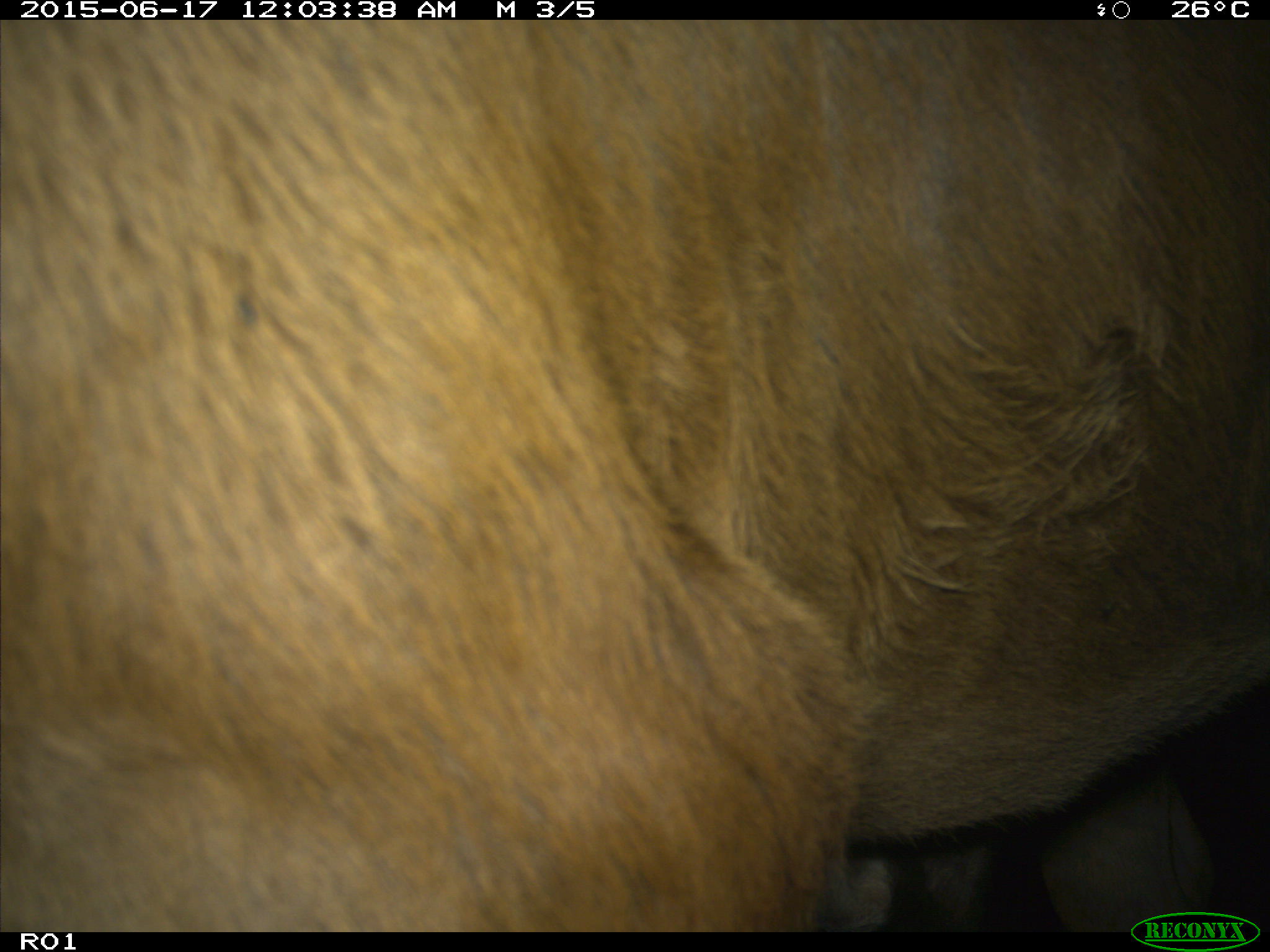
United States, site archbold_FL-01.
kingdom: Animalia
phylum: Chordata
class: Mammalia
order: Artiodactyla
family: Bovidae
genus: Bos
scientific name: Bos taurus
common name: domestic cow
Bos taurus (domestic cow).